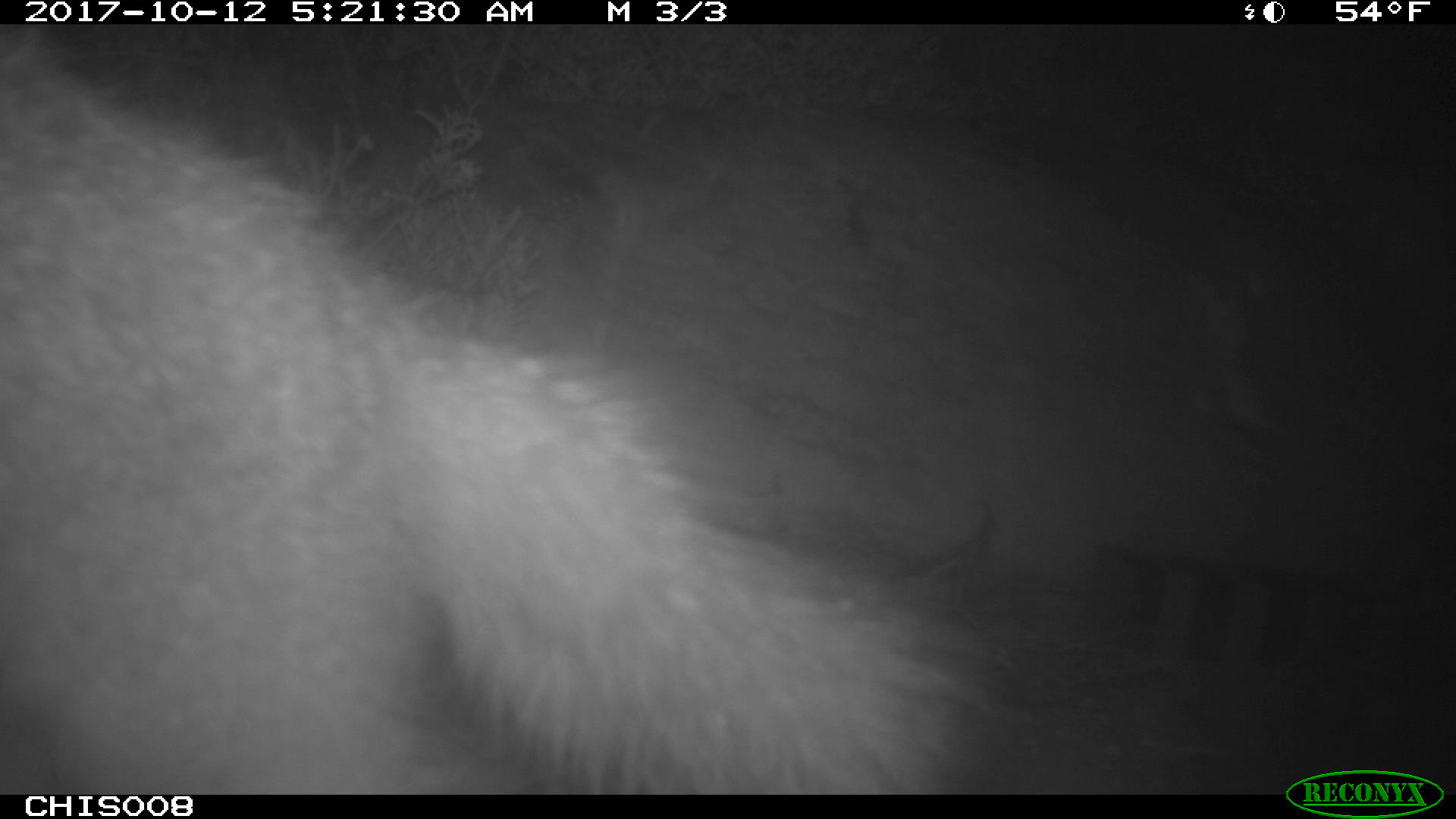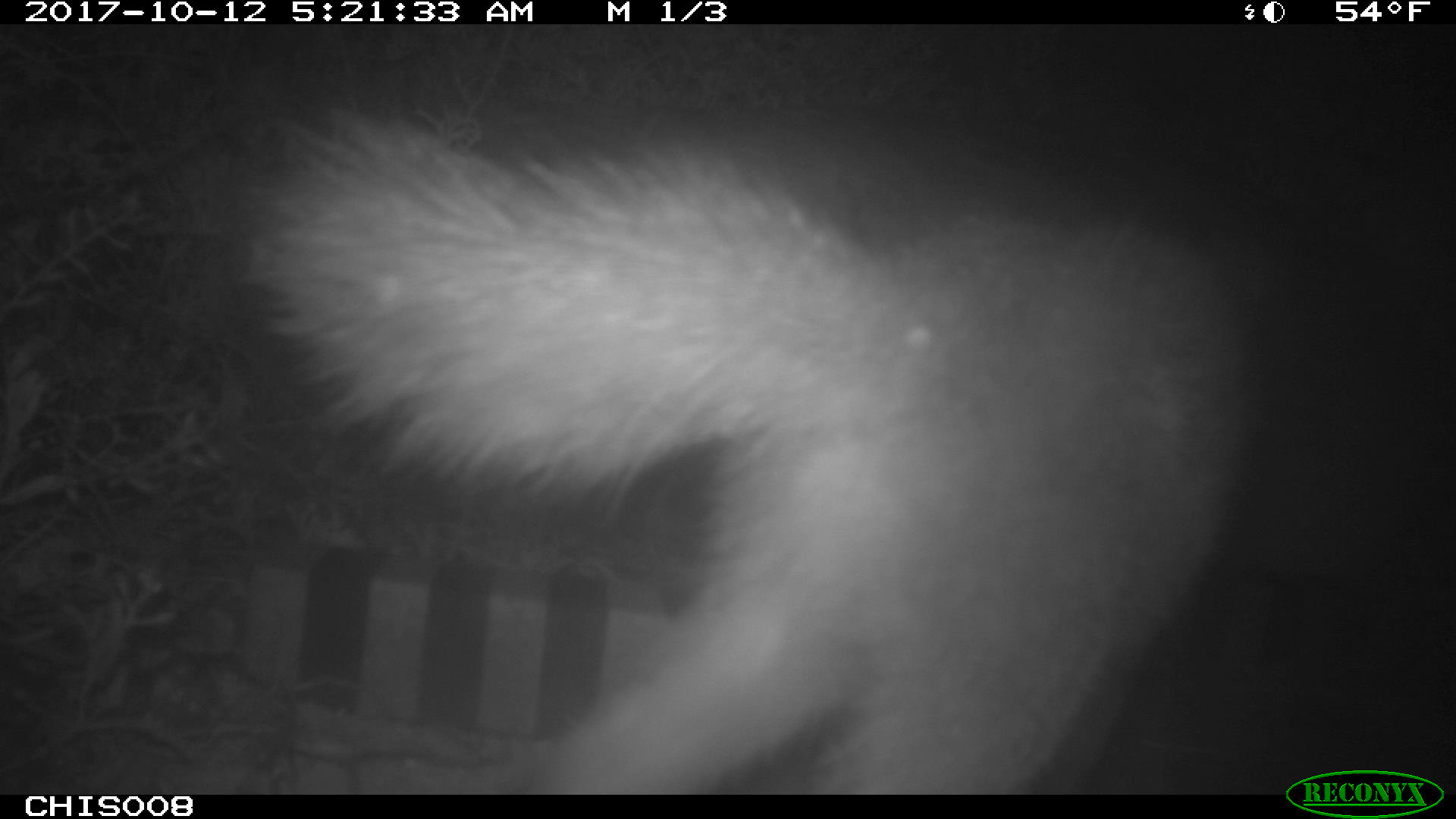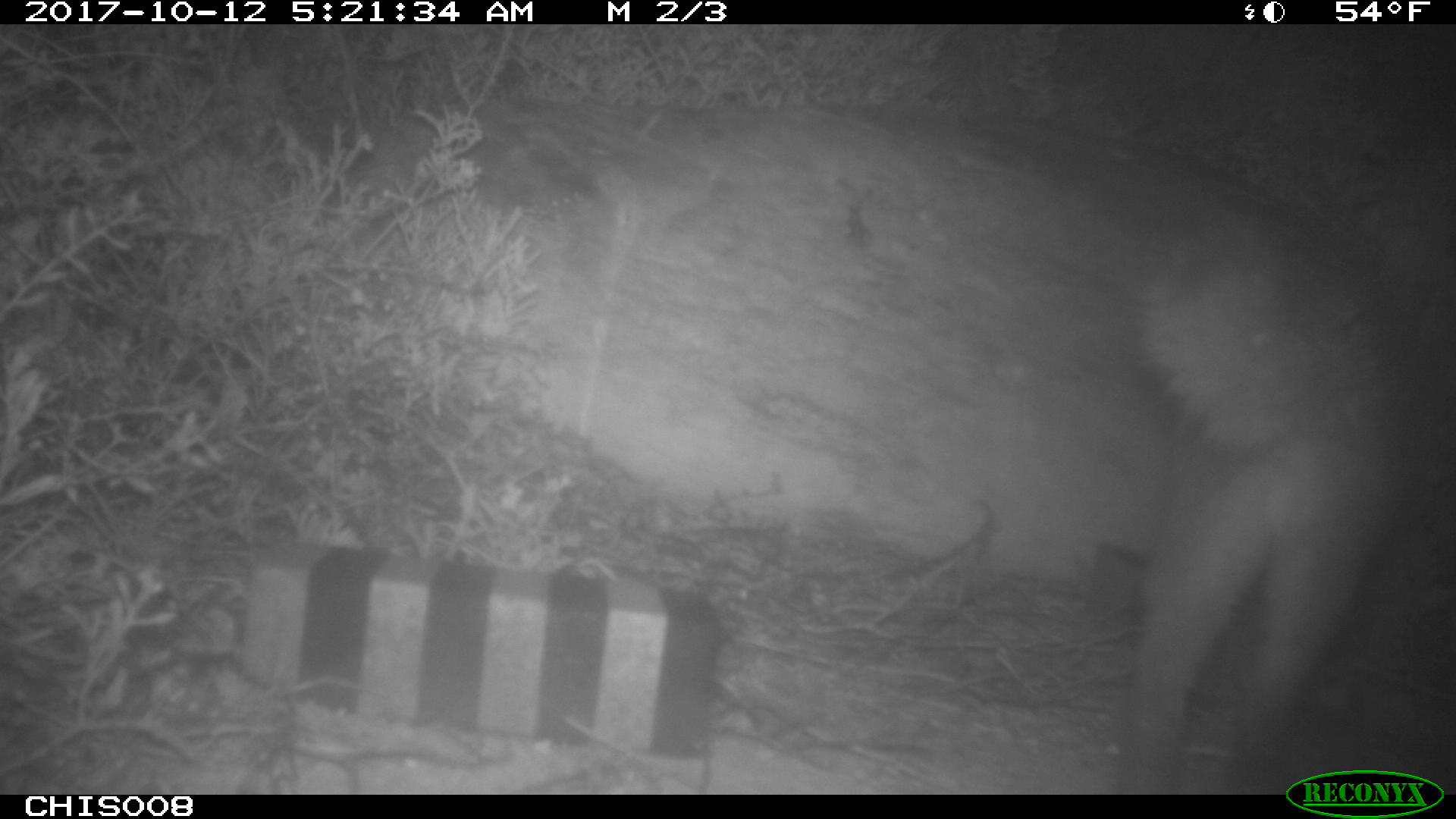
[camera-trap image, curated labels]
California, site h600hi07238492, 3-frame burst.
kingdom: Animalia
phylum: Chordata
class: Mammalia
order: Carnivora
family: Canidae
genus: Urocyon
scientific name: Urocyon littoralis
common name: island fox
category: fox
Fox (island fox) (Urocyon littoralis).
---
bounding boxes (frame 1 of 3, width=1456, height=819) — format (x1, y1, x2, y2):
fox: (1, 20, 1025, 791)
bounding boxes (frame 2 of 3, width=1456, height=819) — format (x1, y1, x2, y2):
fox: (236, 67, 1256, 795)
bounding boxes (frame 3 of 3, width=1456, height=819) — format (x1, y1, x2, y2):
fox: (1112, 193, 1455, 793)